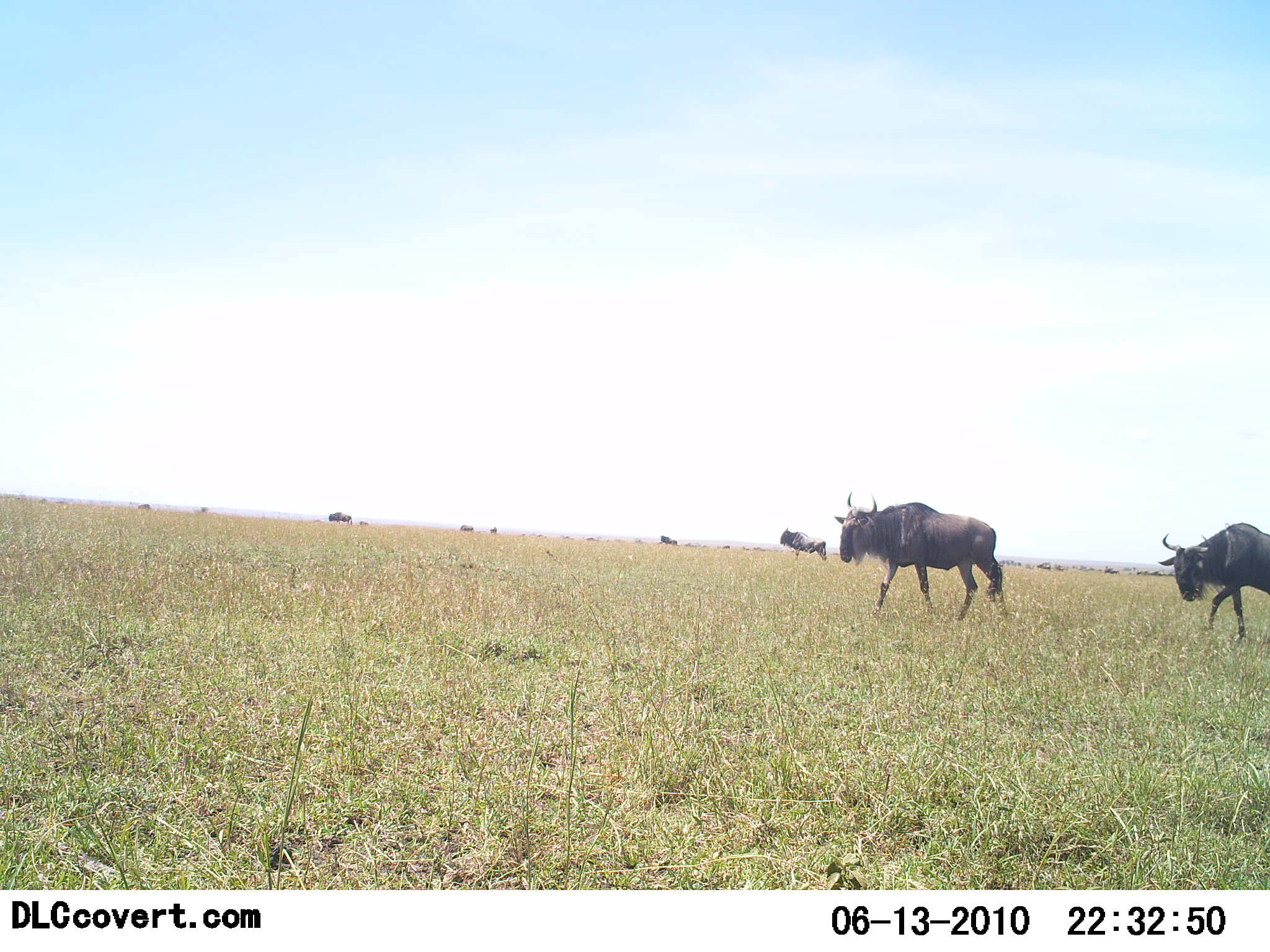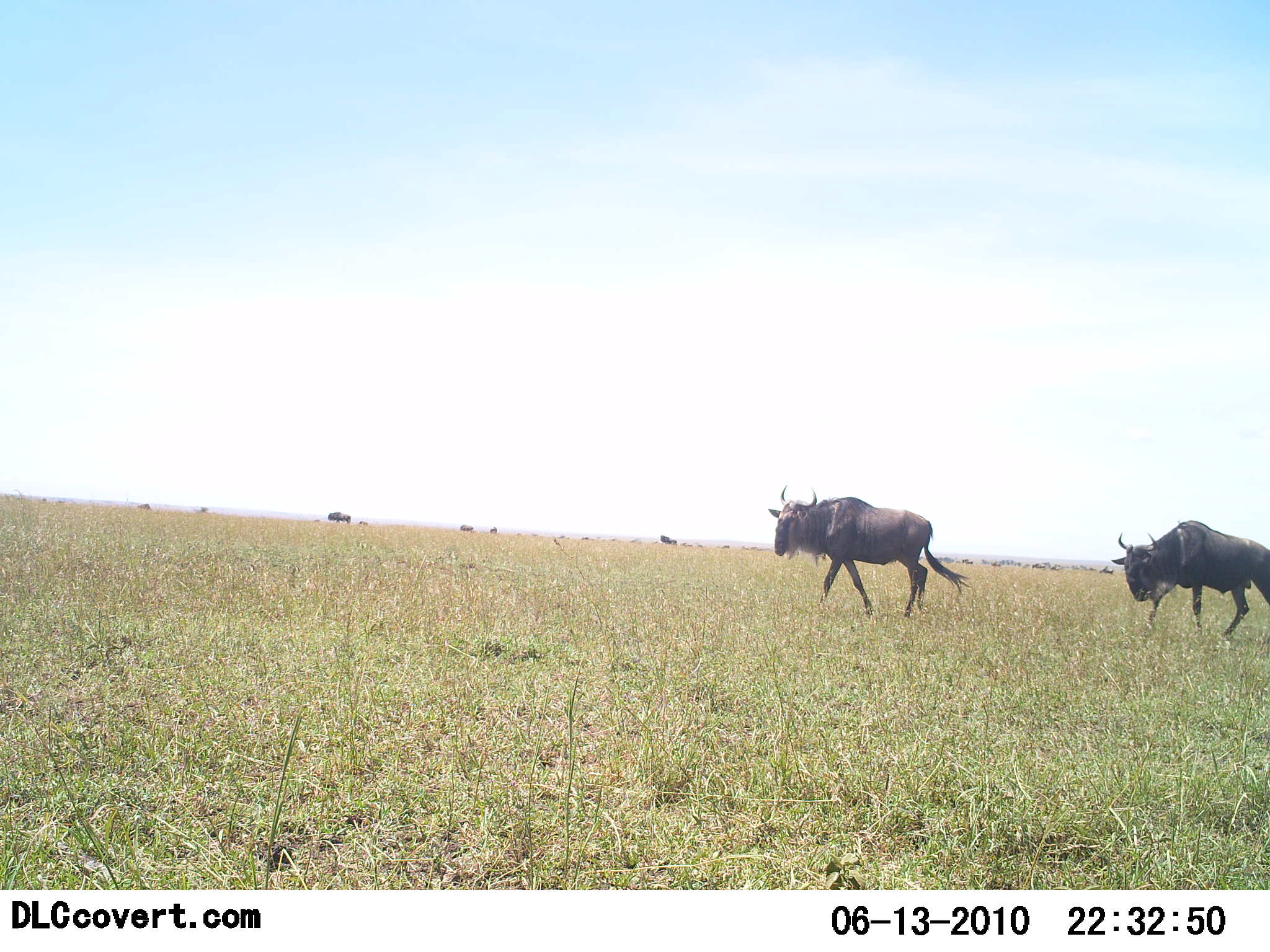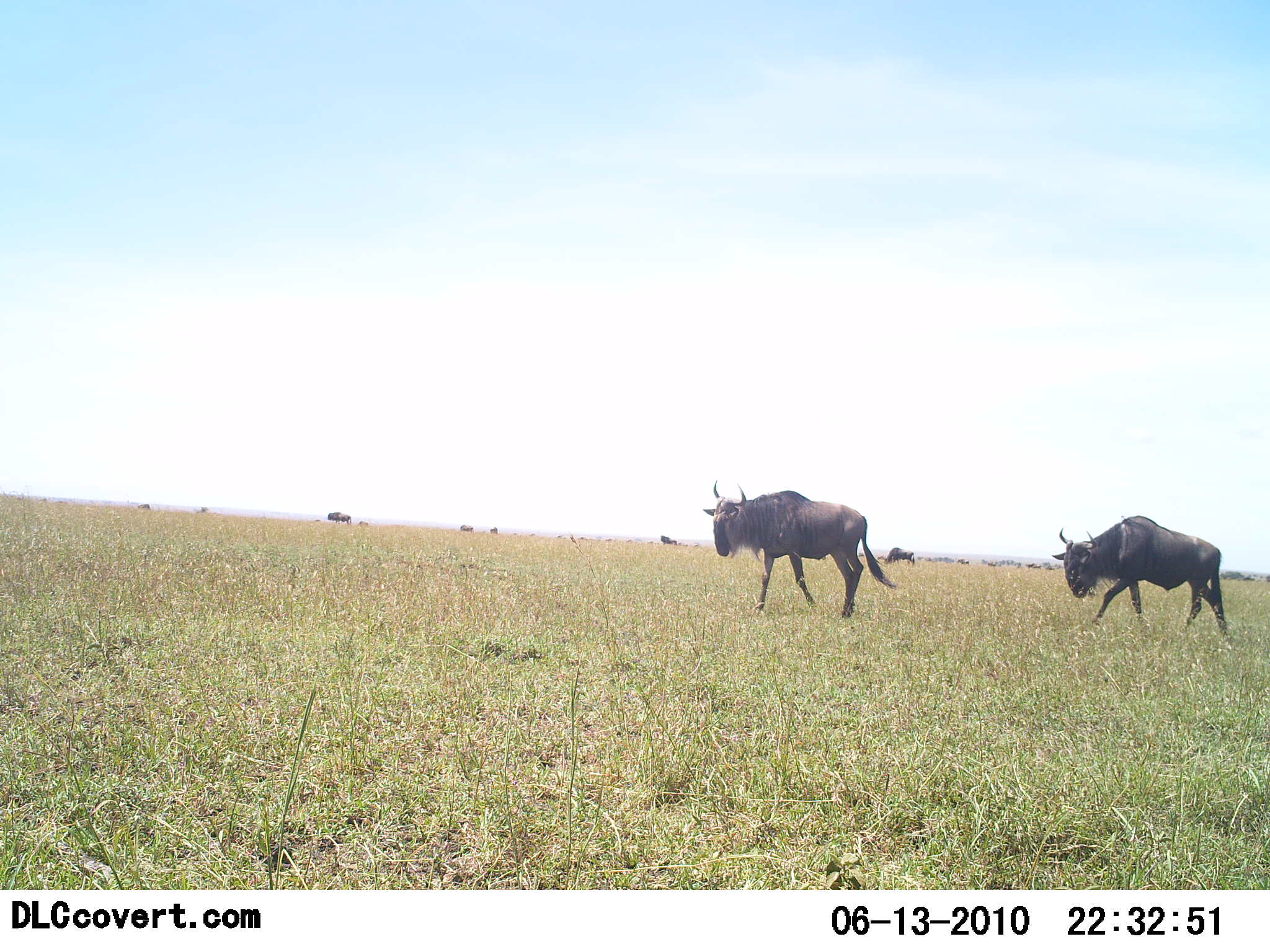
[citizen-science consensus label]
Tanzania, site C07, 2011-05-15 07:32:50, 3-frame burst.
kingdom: Animalia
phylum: Chordata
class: Mammalia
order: Artiodactyla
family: Bovidae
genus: Connochaetes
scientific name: Connochaetes taurinus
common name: blue wildebeest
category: wildebeest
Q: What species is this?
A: Wildebeest (blue wildebeest) (Connochaetes taurinus).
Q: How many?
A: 2.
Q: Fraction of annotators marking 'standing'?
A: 21%.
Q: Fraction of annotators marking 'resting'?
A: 0%.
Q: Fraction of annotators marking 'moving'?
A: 100%.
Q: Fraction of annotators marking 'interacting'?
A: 0%.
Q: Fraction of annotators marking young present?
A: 0%.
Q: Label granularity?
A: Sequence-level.